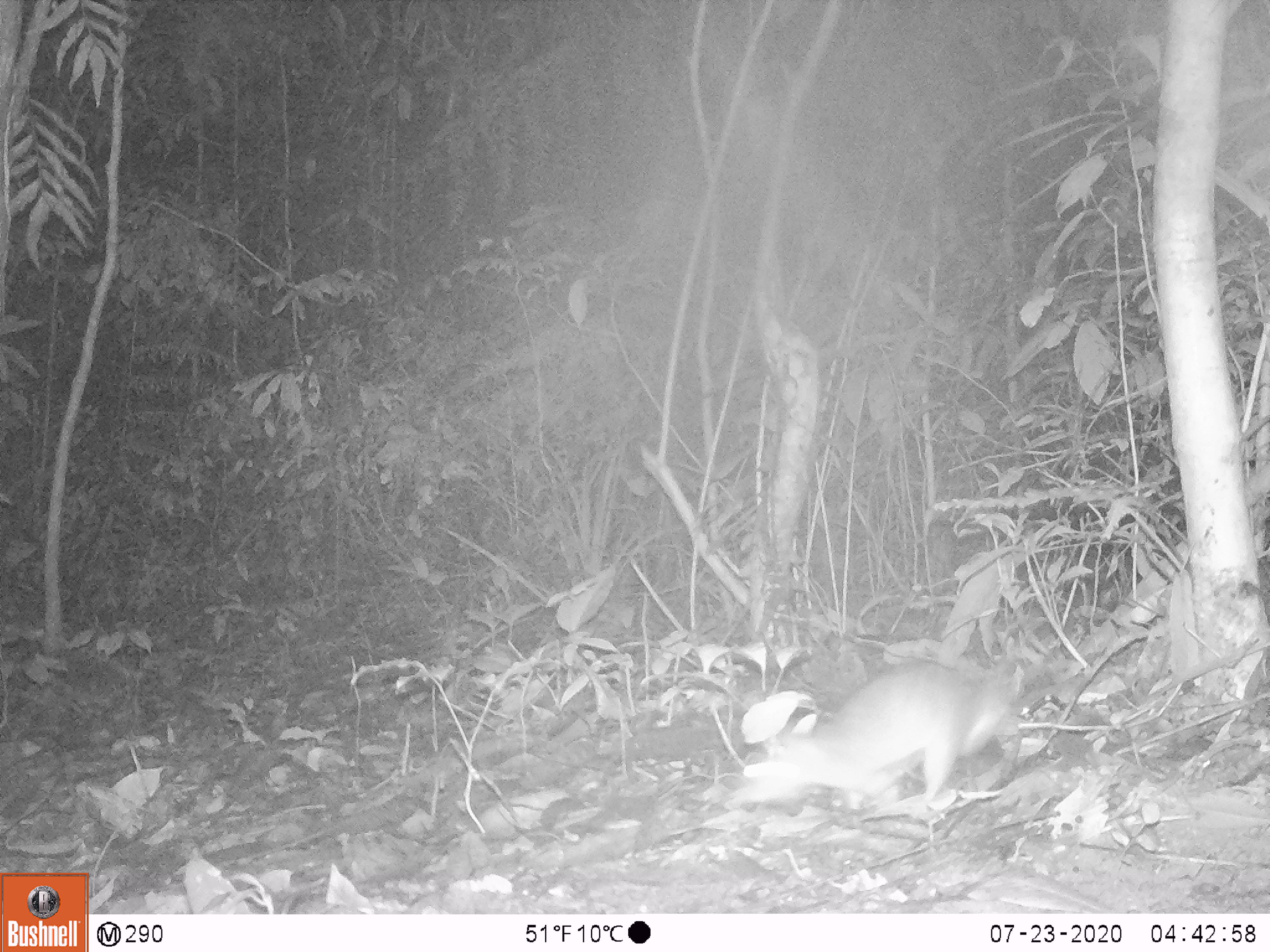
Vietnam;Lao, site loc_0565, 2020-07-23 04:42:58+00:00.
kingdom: Animalia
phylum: Chordata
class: Mammalia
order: Rodentia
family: Muridae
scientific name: Muridae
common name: old-world mice and rats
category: unidentified murid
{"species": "unidentified murid (old-world mice and rats) (Muridae)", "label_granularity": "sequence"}